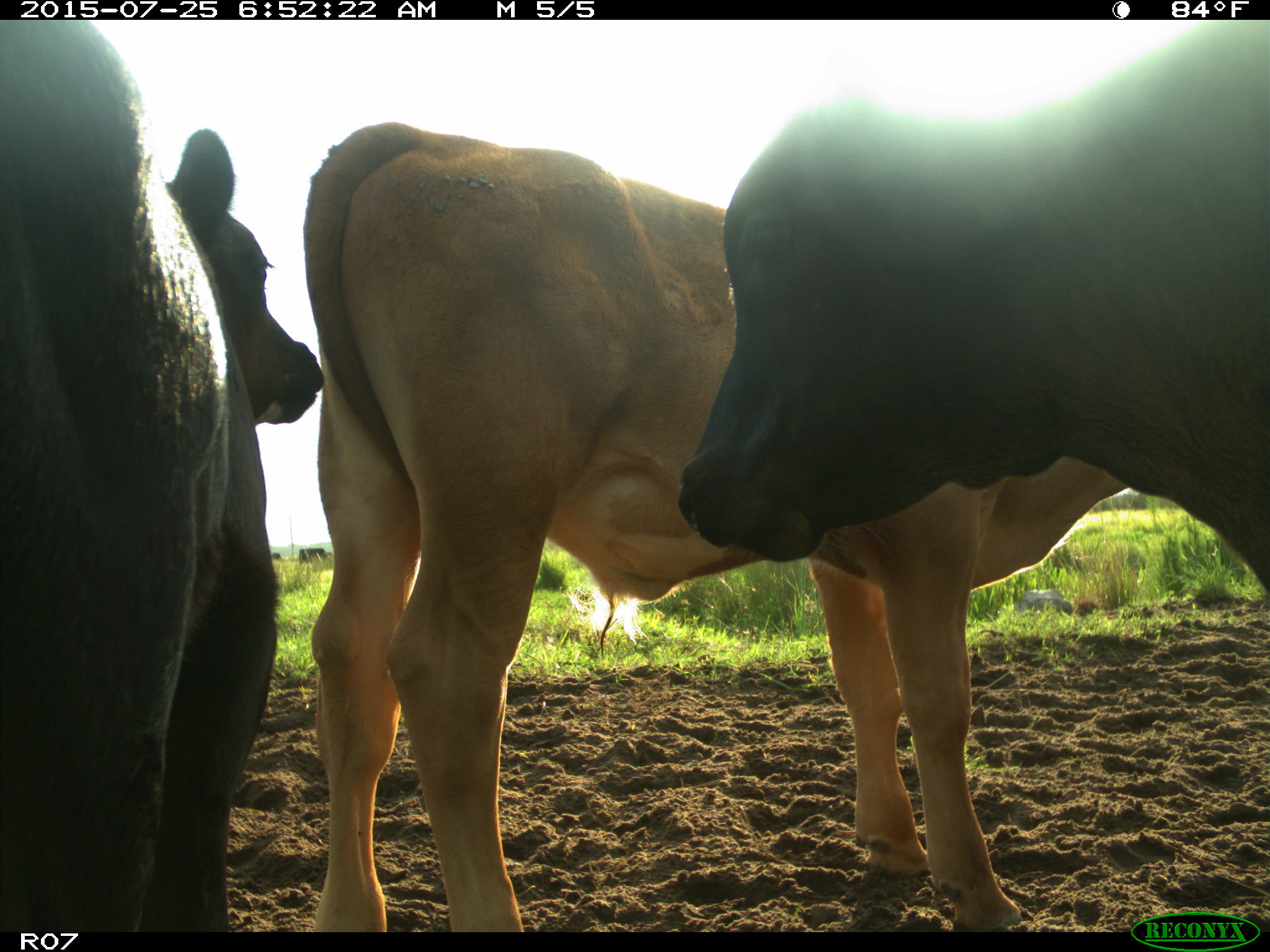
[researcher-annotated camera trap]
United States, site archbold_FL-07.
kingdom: Animalia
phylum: Chordata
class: Mammalia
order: Artiodactyla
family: Bovidae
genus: Bos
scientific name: Bos taurus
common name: domestic cow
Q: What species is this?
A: Bos taurus (domestic cow).